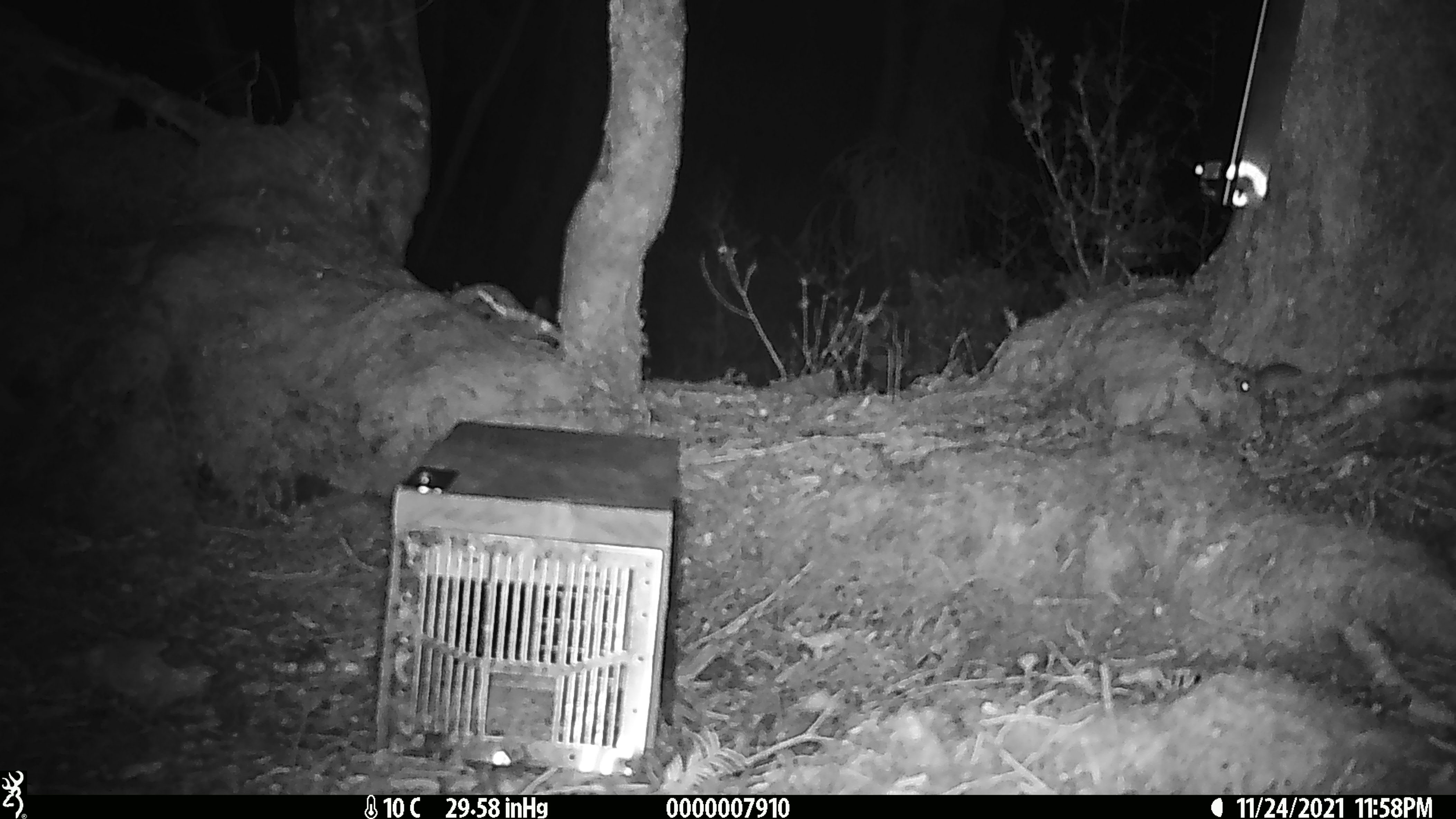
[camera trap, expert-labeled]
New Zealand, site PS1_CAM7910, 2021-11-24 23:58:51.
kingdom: Animalia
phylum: Chordata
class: Mammalia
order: Rodentia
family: Muridae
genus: Mus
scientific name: Mus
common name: mouse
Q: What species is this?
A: Mouse (Mus).